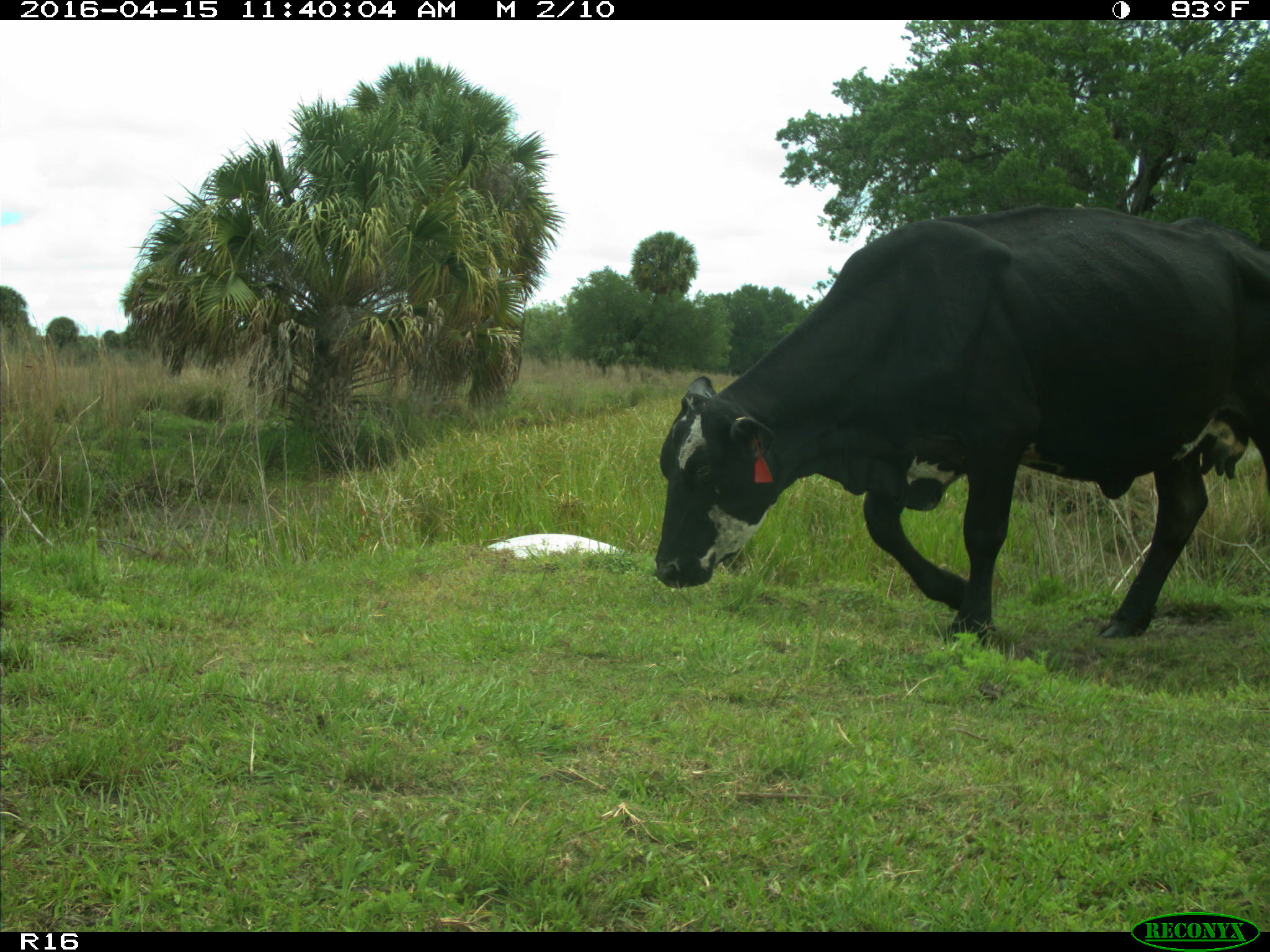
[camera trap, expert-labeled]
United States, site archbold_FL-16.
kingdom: Animalia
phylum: Chordata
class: Mammalia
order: Artiodactyla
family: Bovidae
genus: Bos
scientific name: Bos taurus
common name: domestic cow